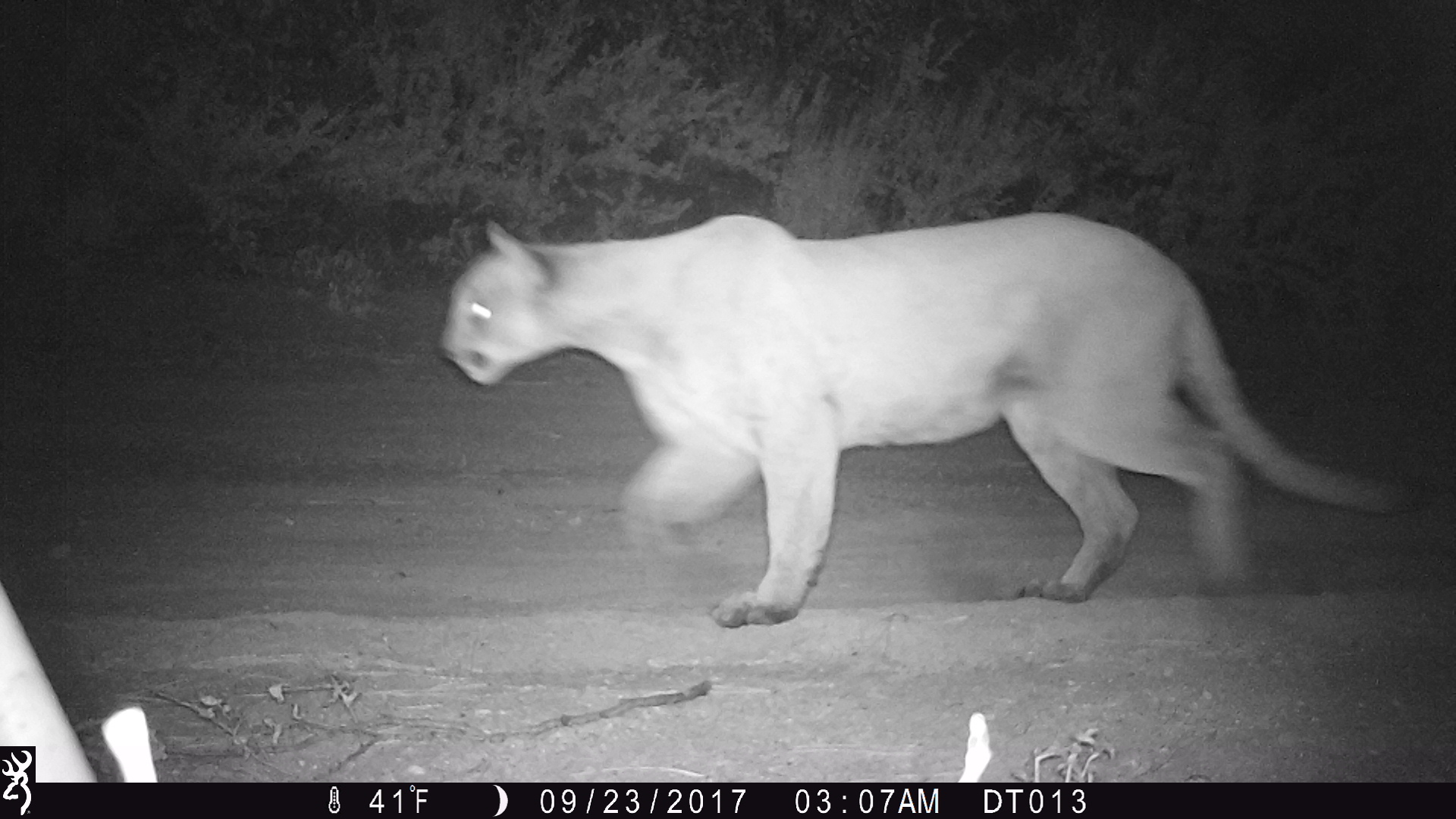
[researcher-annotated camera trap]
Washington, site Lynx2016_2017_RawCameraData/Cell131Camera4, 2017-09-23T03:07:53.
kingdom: Animalia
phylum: Chordata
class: Mammalia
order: Carnivora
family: Felidae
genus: Puma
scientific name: Puma concolor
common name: mountain lion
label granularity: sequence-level